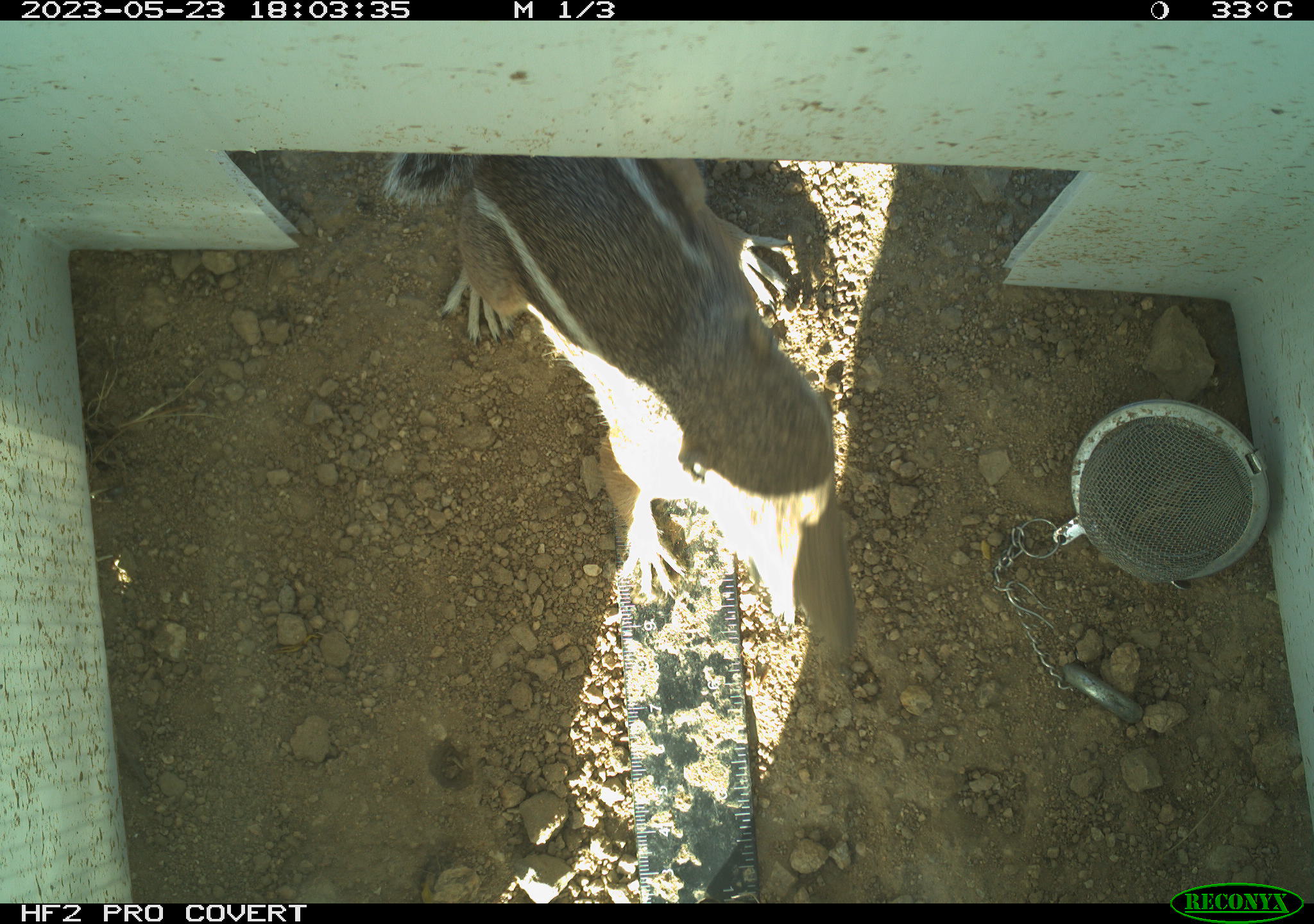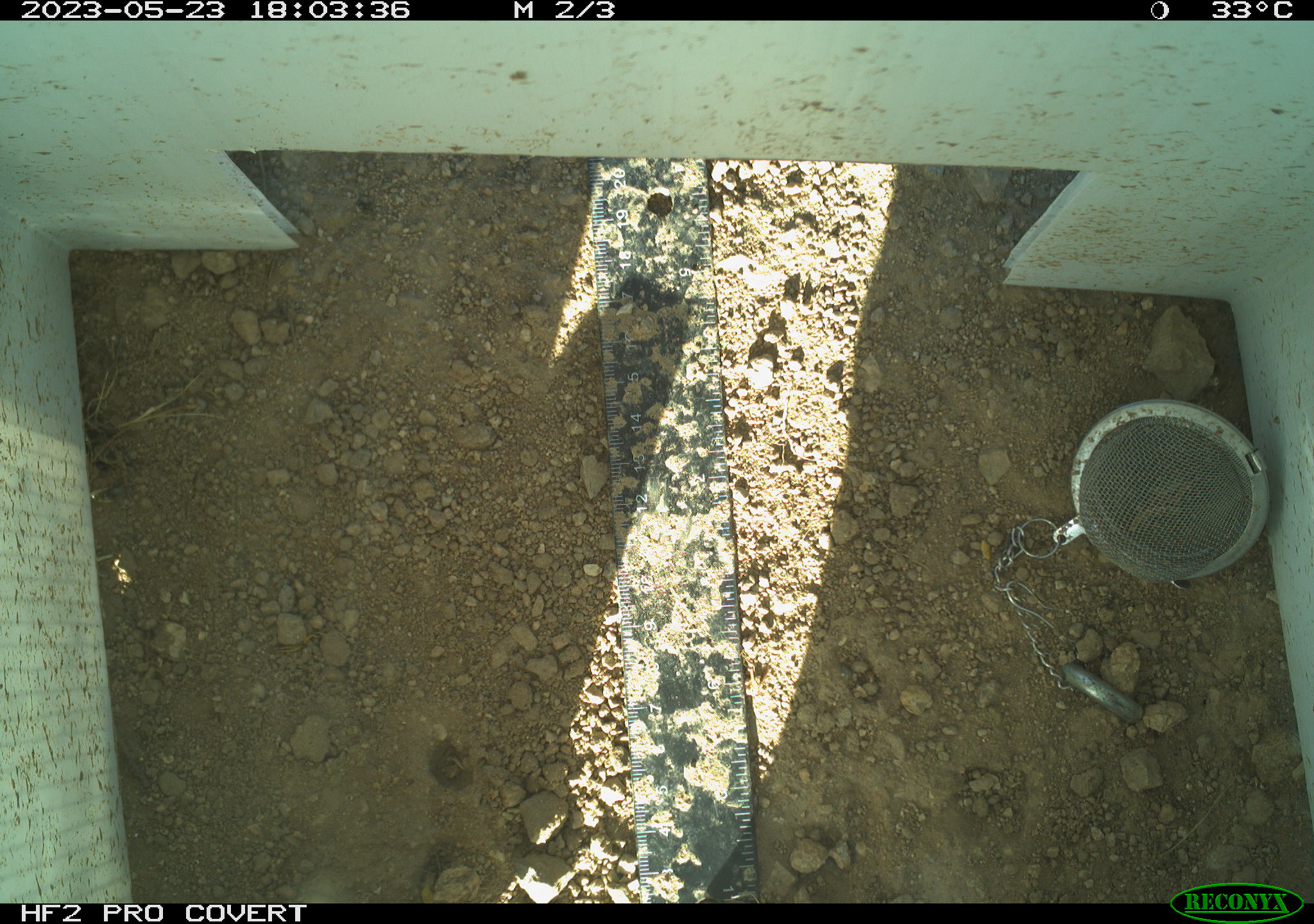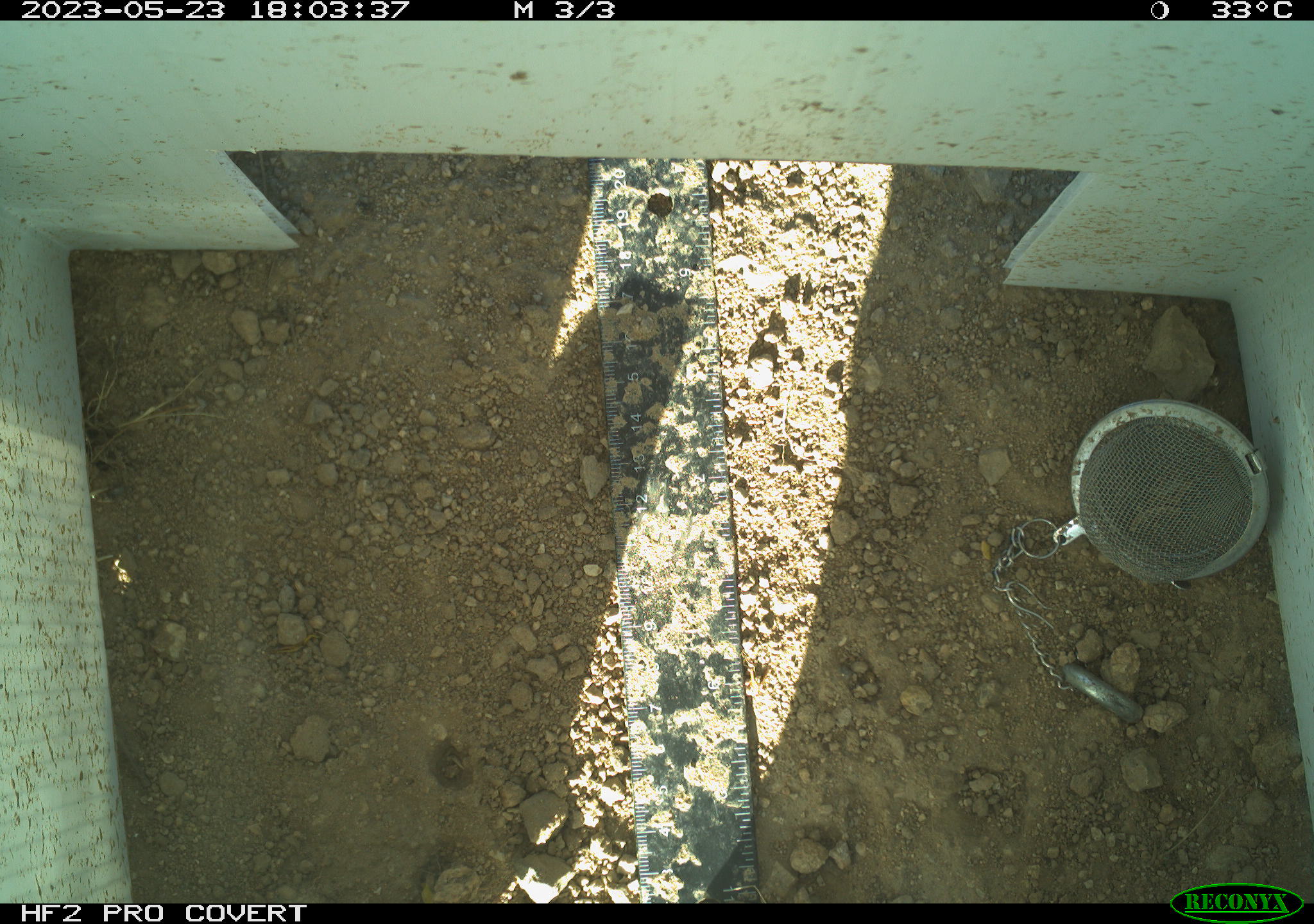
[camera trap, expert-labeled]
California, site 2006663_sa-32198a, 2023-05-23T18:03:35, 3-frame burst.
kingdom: Animalia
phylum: Chordata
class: Mammalia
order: Rodentia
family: Sciuridae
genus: Ammospermophilus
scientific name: Ammospermophilus leucurus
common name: white-tailed antelope squirrel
White-tailed antelope squirrel (Ammospermophilus leucurus).